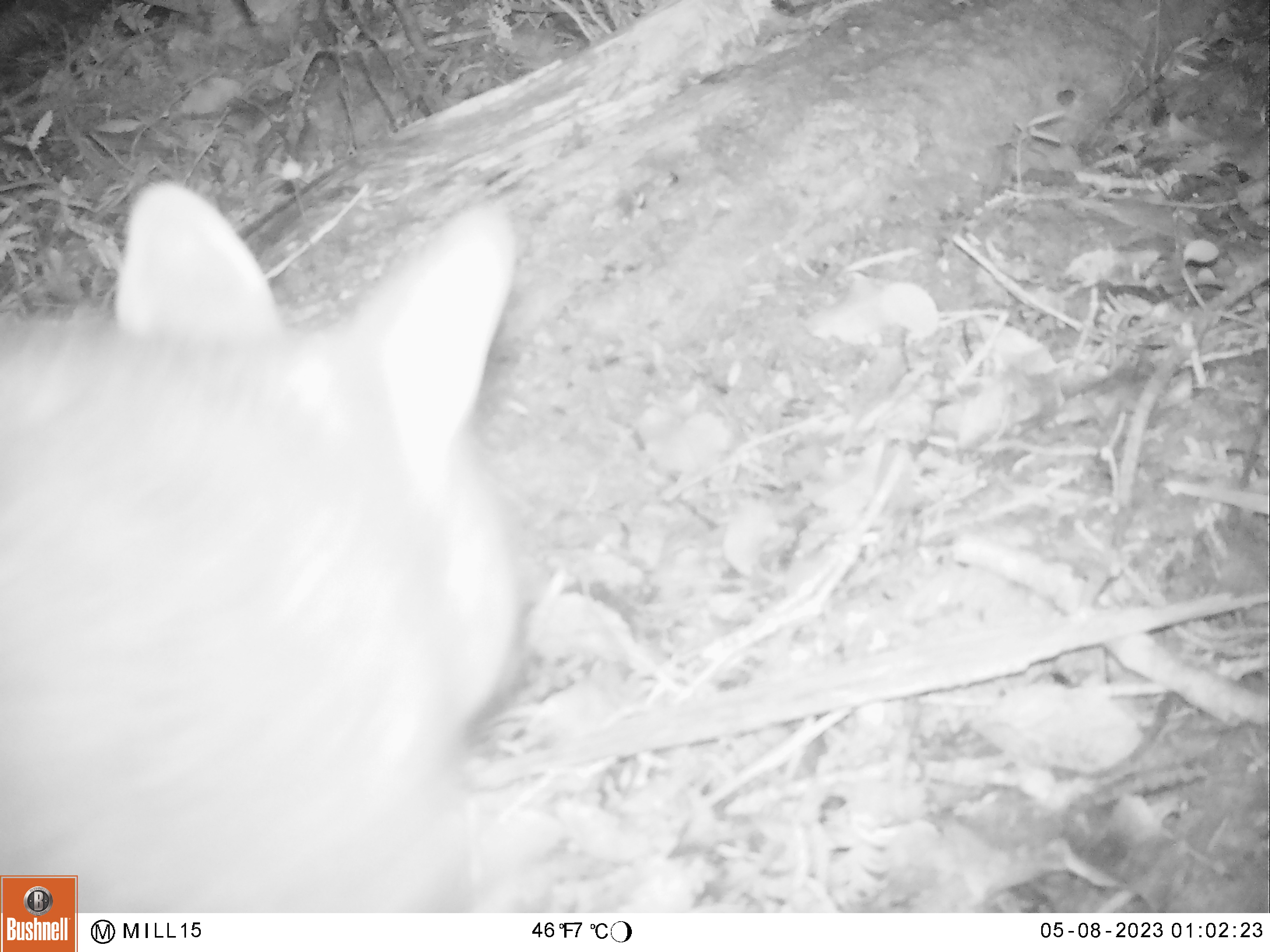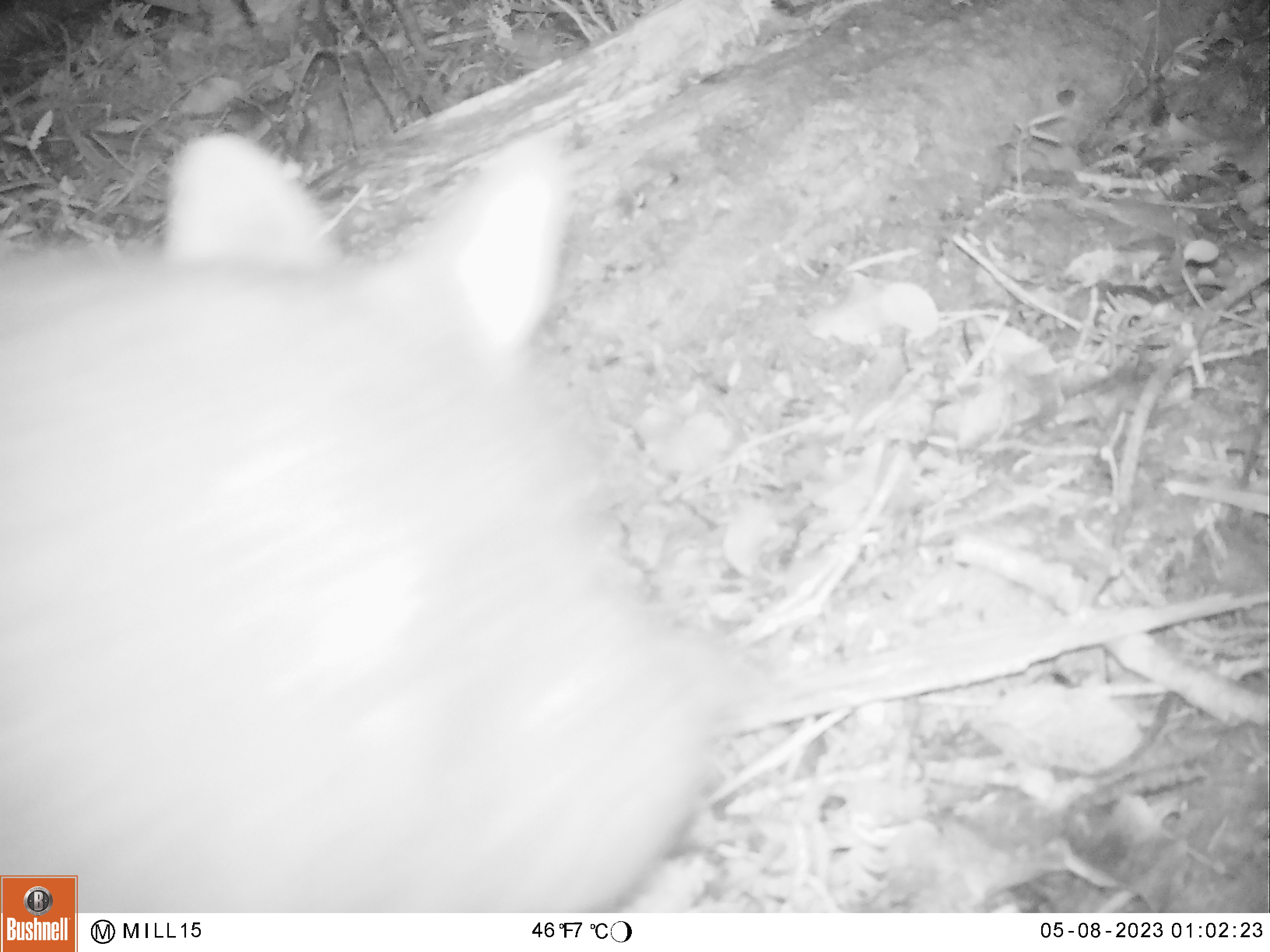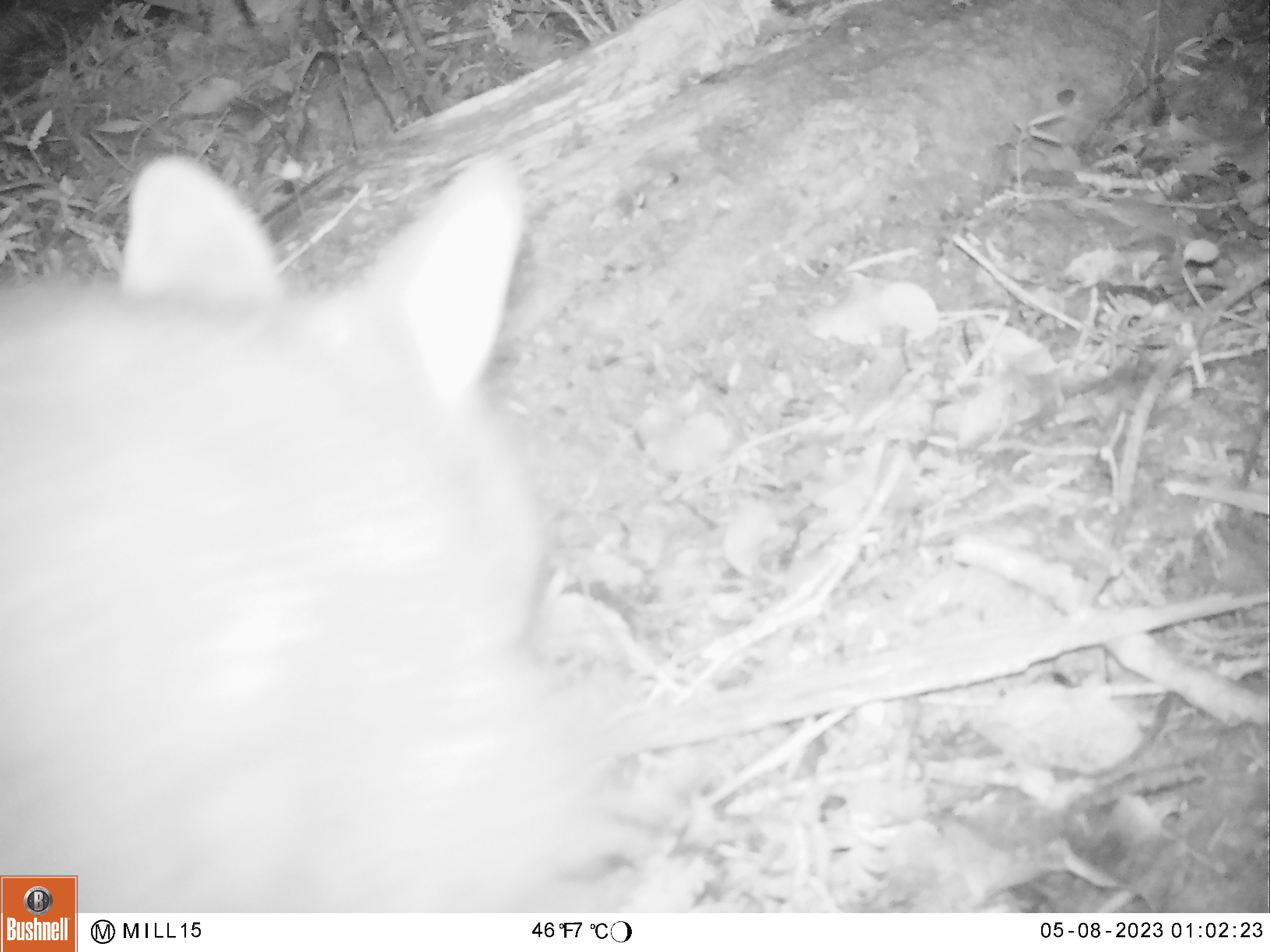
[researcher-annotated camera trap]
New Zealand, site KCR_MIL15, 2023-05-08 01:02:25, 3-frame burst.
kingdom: Animalia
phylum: Chordata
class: Mammalia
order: Diprotodontia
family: Phalangeridae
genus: Trichosurus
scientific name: Trichosurus vulpecula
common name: common brushtail possum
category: possum